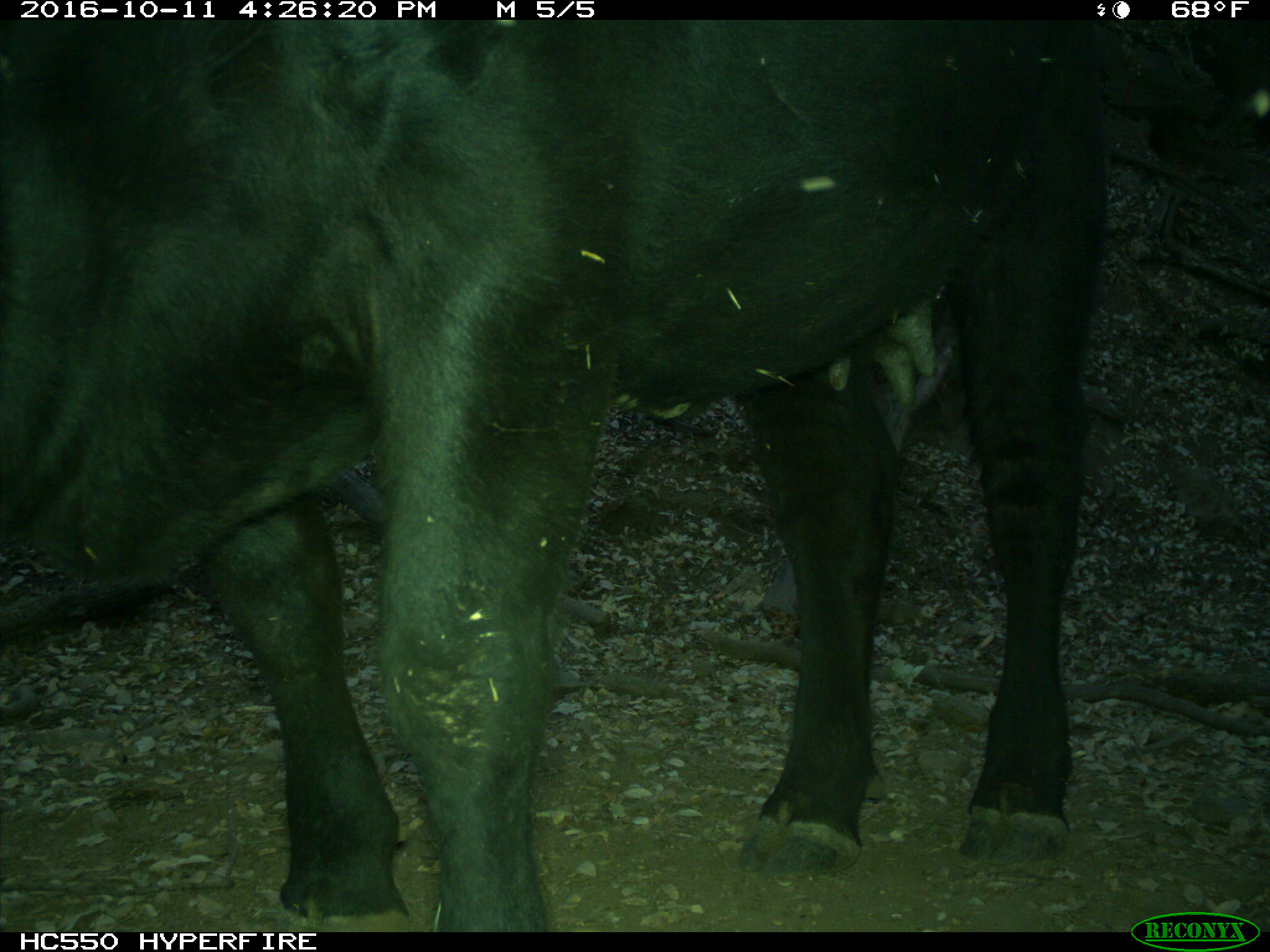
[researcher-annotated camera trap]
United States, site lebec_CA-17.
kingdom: Animalia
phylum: Chordata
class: Mammalia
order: Artiodactyla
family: Bovidae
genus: Bos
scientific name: Bos taurus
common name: domestic cow